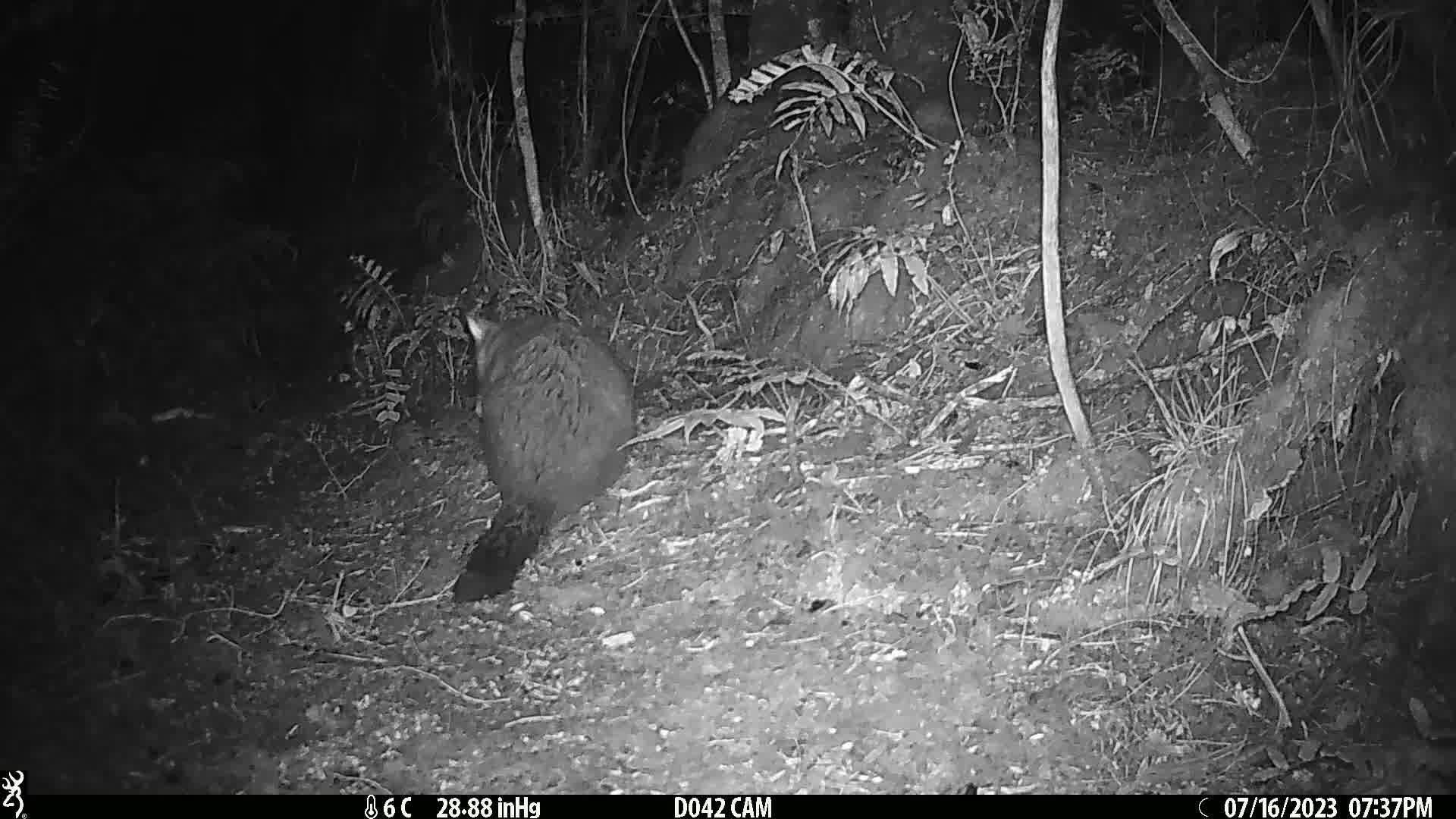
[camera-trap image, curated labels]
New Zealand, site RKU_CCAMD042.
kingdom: Animalia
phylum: Chordata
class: Mammalia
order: Diprotodontia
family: Phalangeridae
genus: Trichosurus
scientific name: Trichosurus vulpecula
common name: common brushtail possum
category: possum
Possum (common brushtail possum) (Trichosurus vulpecula).